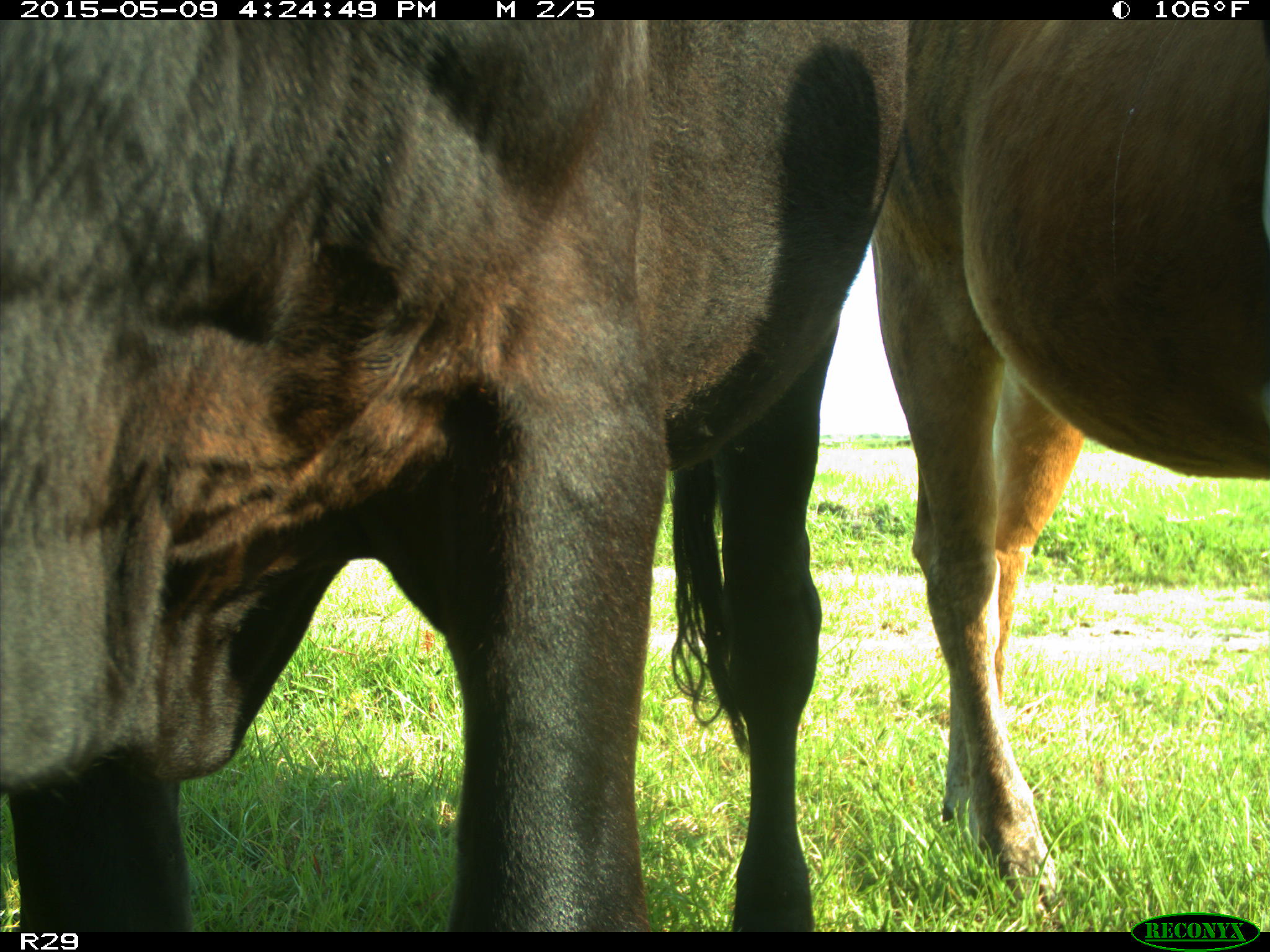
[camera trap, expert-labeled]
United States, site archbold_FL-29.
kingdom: Animalia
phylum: Chordata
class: Mammalia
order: Artiodactyla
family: Bovidae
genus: Bos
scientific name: Bos taurus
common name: domestic cow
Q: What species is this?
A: Bos taurus (domestic cow).